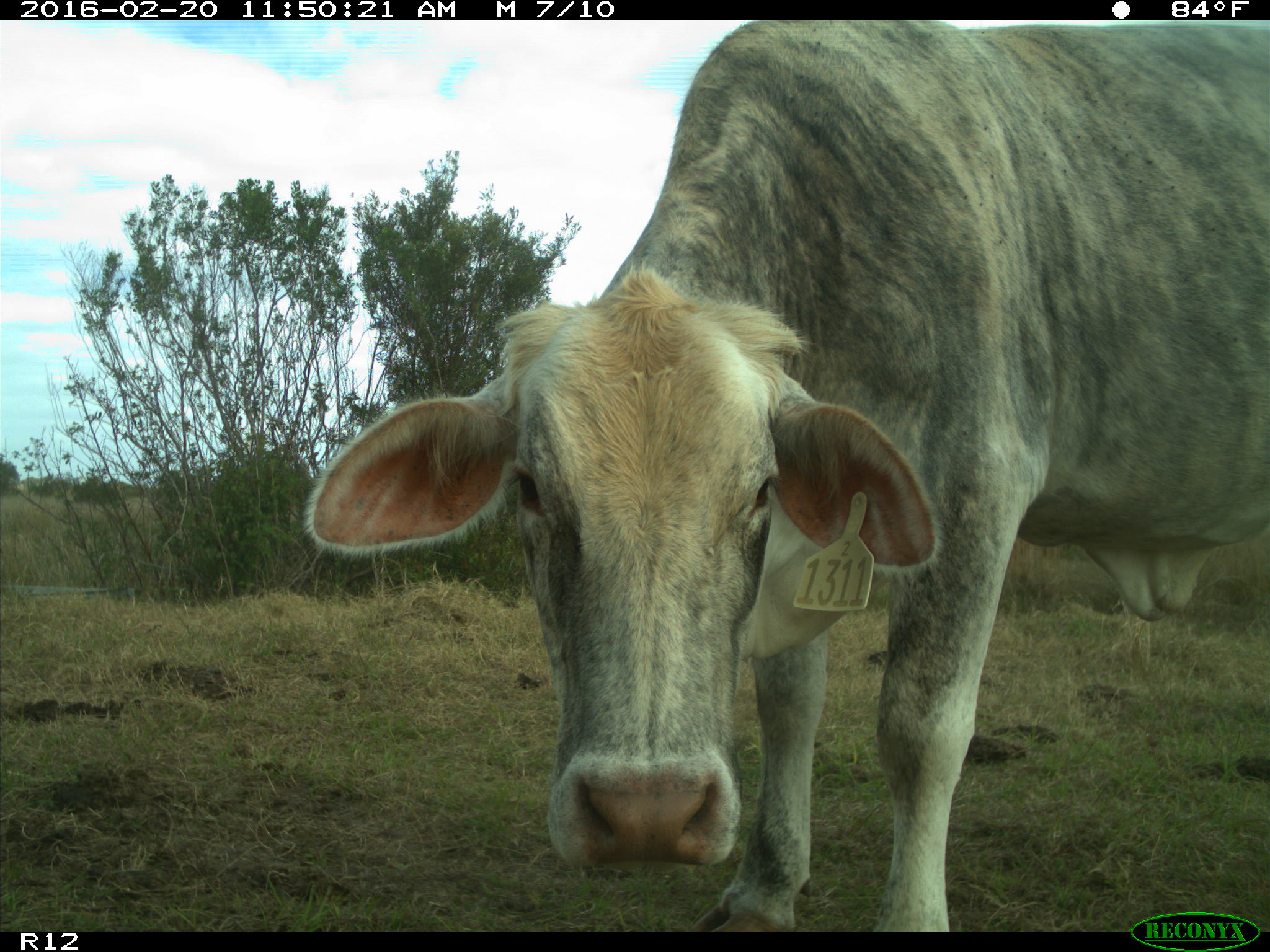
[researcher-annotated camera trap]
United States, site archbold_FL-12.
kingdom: Animalia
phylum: Chordata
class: Mammalia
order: Artiodactyla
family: Bovidae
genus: Bos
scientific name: Bos taurus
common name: domestic cow